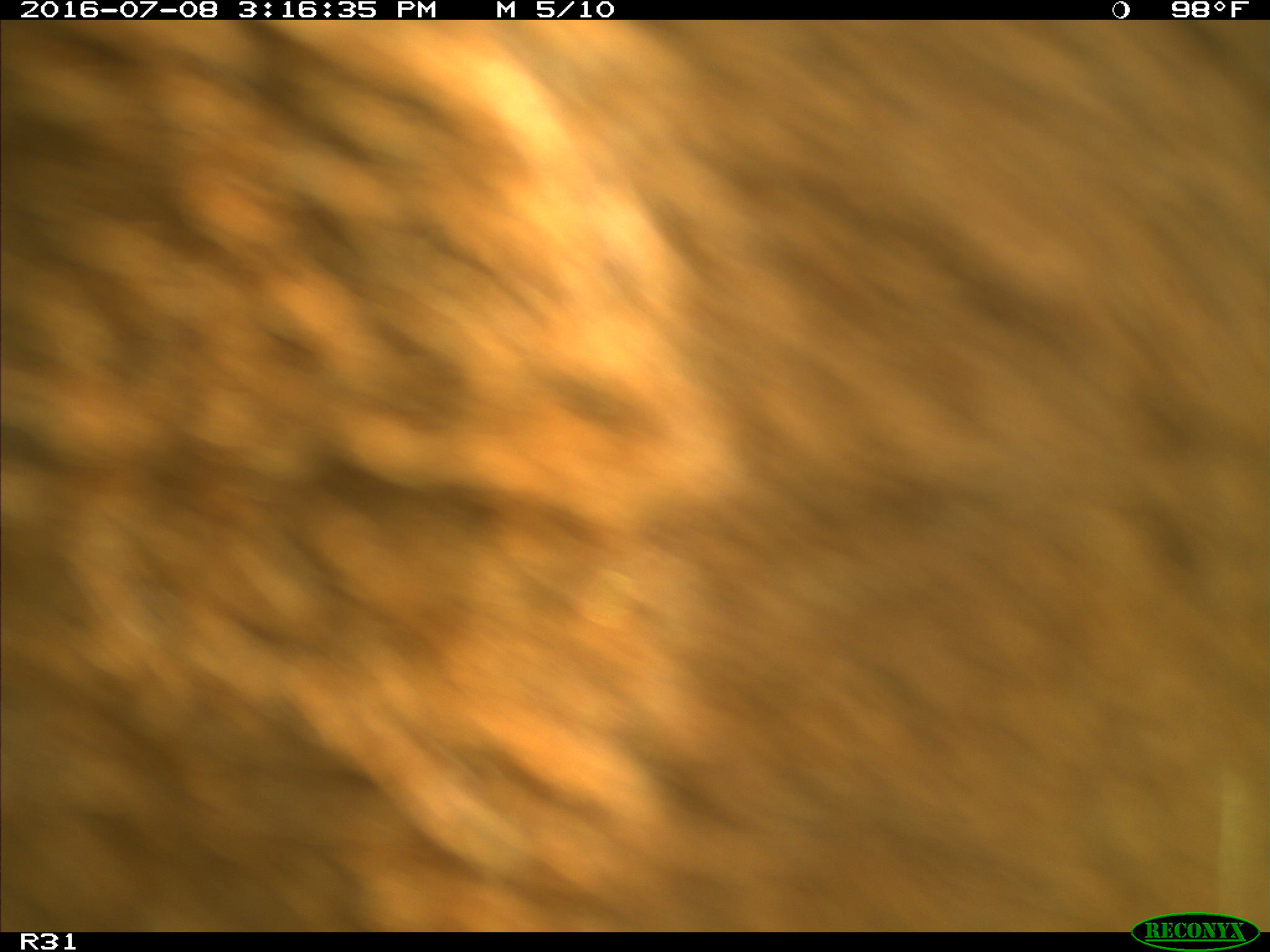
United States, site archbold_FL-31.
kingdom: Animalia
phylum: Chordata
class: Mammalia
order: Artiodactyla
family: Bovidae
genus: Bos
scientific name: Bos taurus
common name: domestic cow